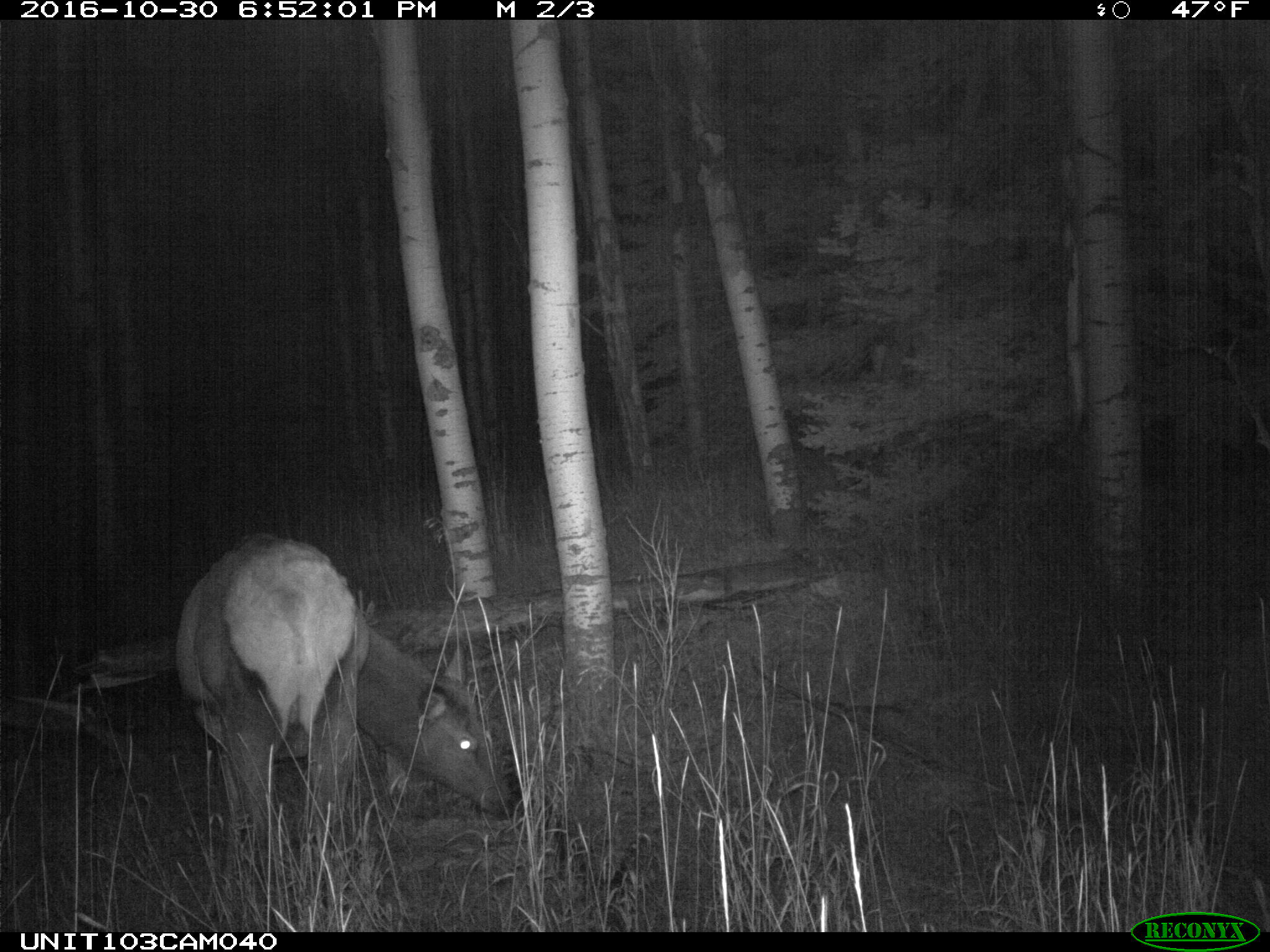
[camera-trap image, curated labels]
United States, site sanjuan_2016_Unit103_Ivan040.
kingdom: Animalia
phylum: Chordata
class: Mammalia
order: Artiodactyla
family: Cervidae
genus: Cervus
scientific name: Cervus elaphus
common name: red deer